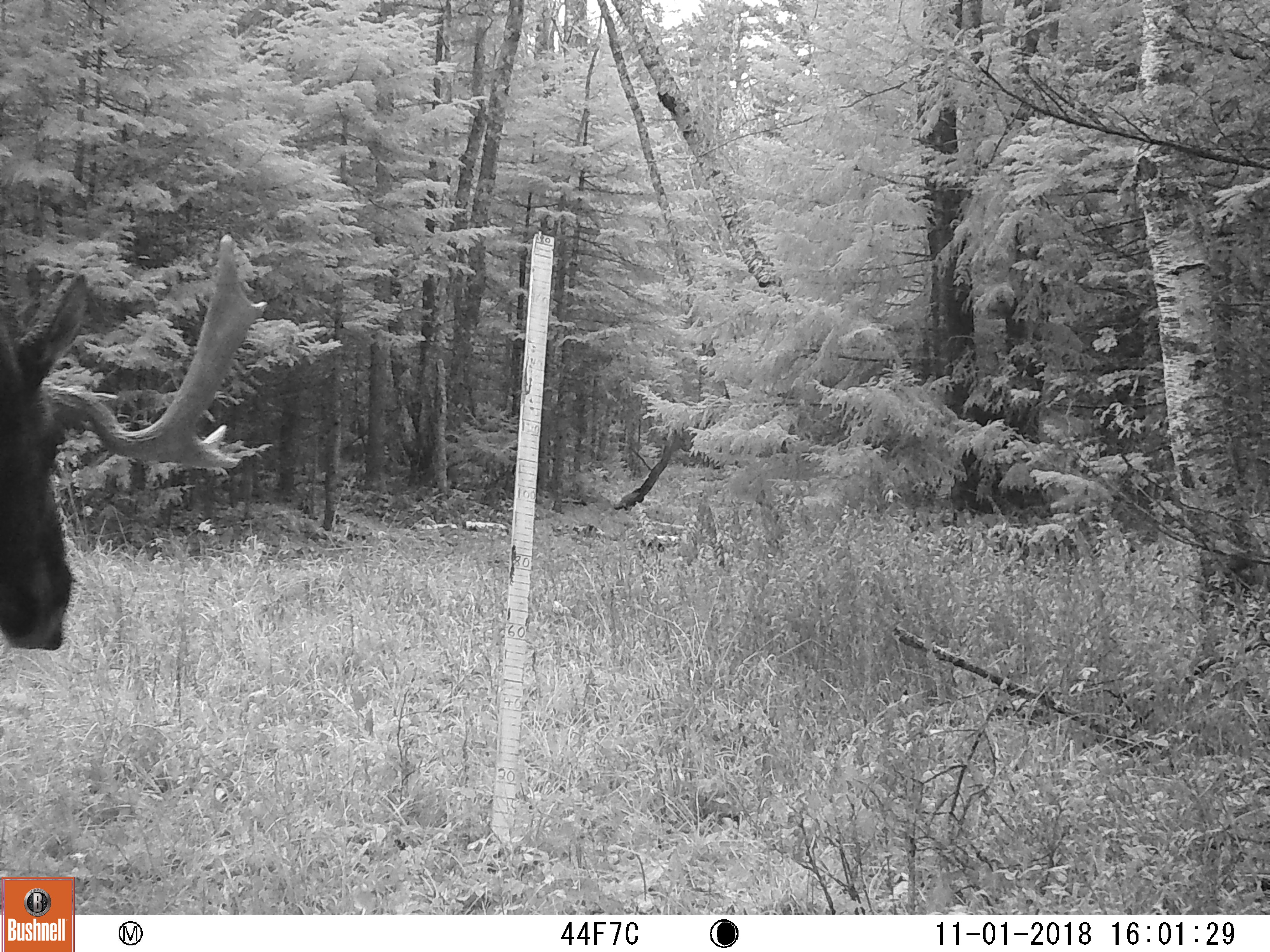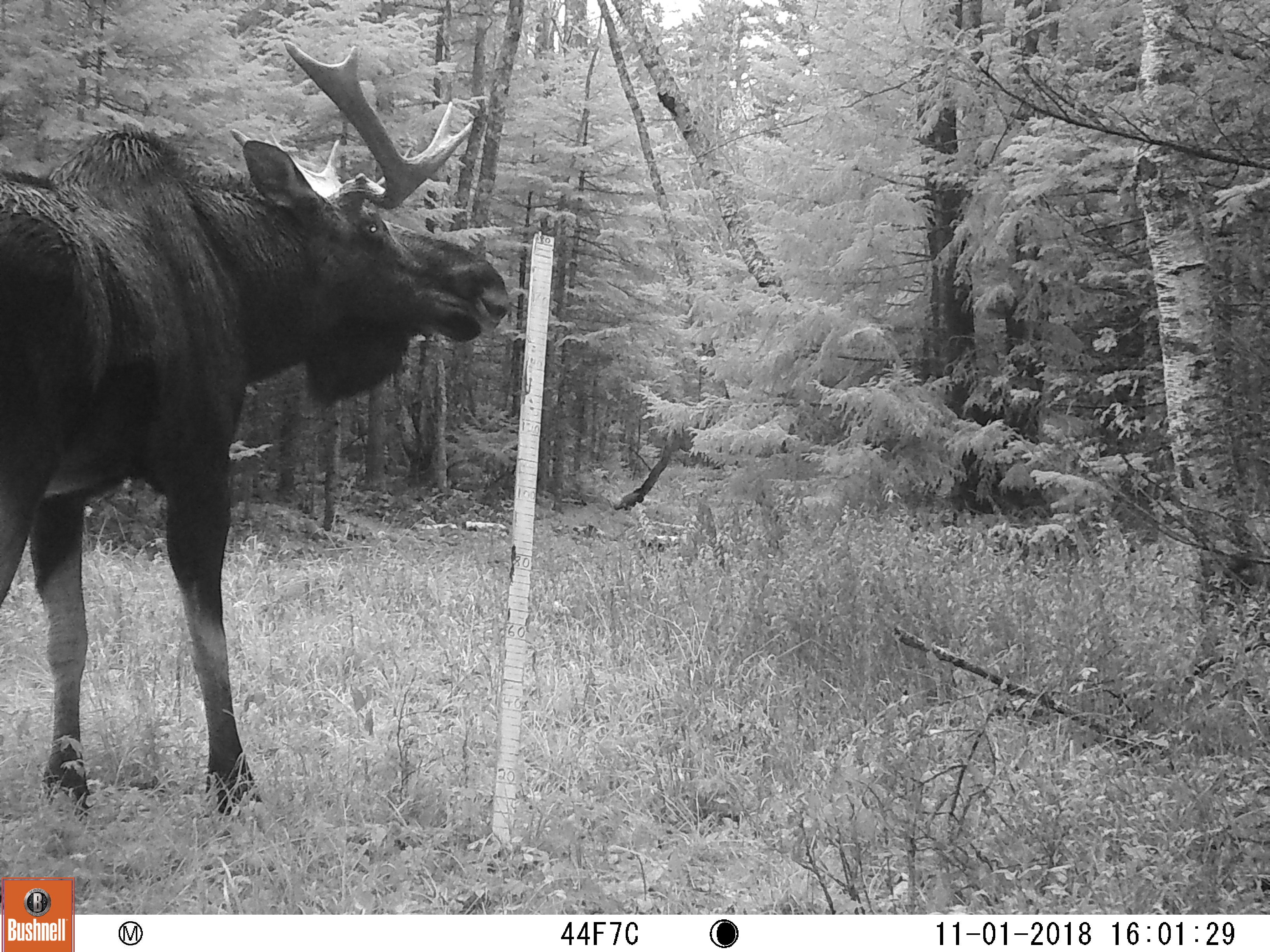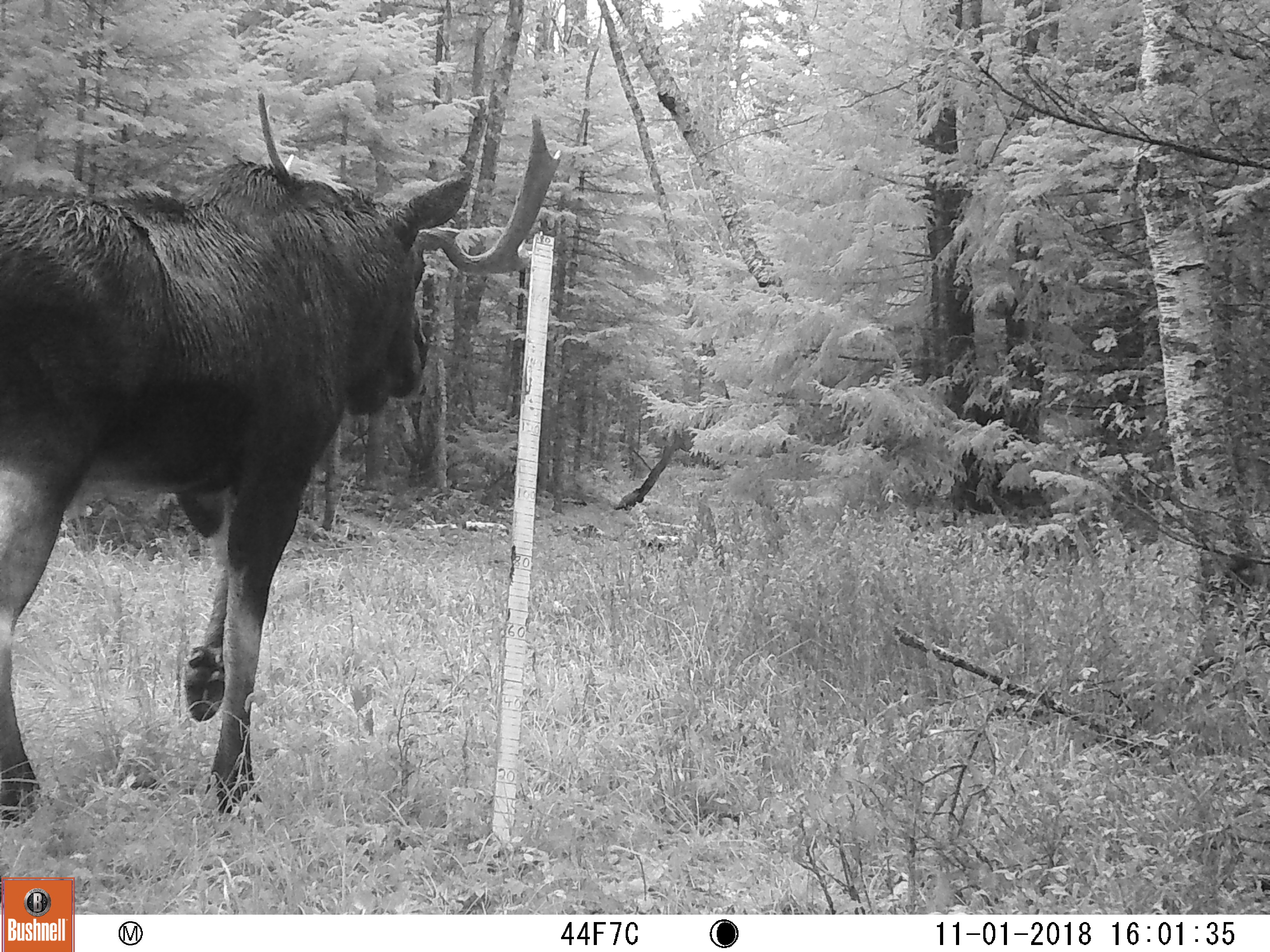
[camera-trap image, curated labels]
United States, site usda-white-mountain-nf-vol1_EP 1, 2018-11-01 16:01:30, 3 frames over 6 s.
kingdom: Animalia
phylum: Chordata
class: Mammalia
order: Artiodactyla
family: Cervidae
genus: Alces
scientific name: Alces alces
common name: moose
Moose (Alces alces).